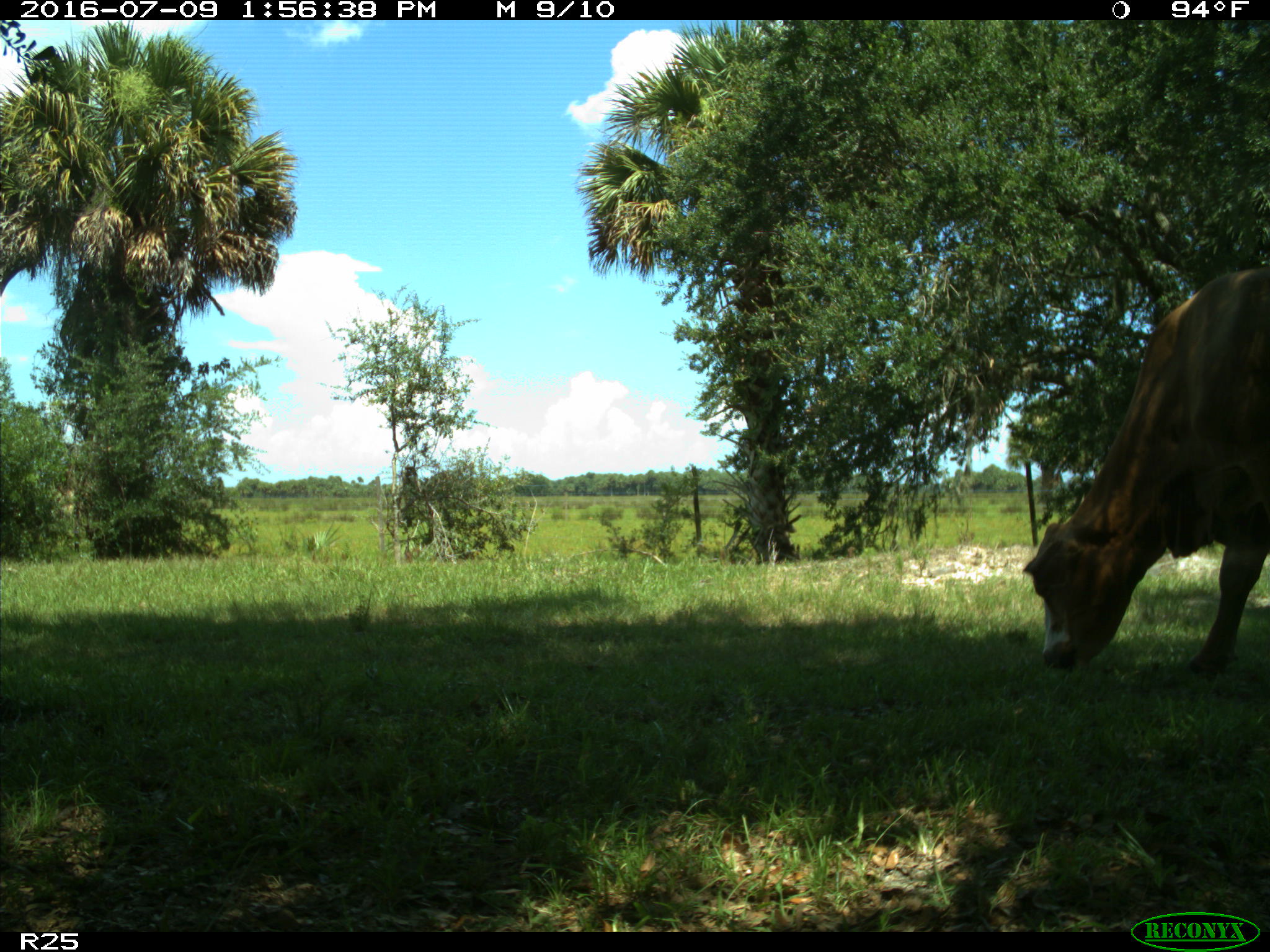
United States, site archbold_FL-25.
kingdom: Animalia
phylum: Chordata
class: Mammalia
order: Artiodactyla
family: Bovidae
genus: Bos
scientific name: Bos taurus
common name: domestic cow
Bos taurus (domestic cow).